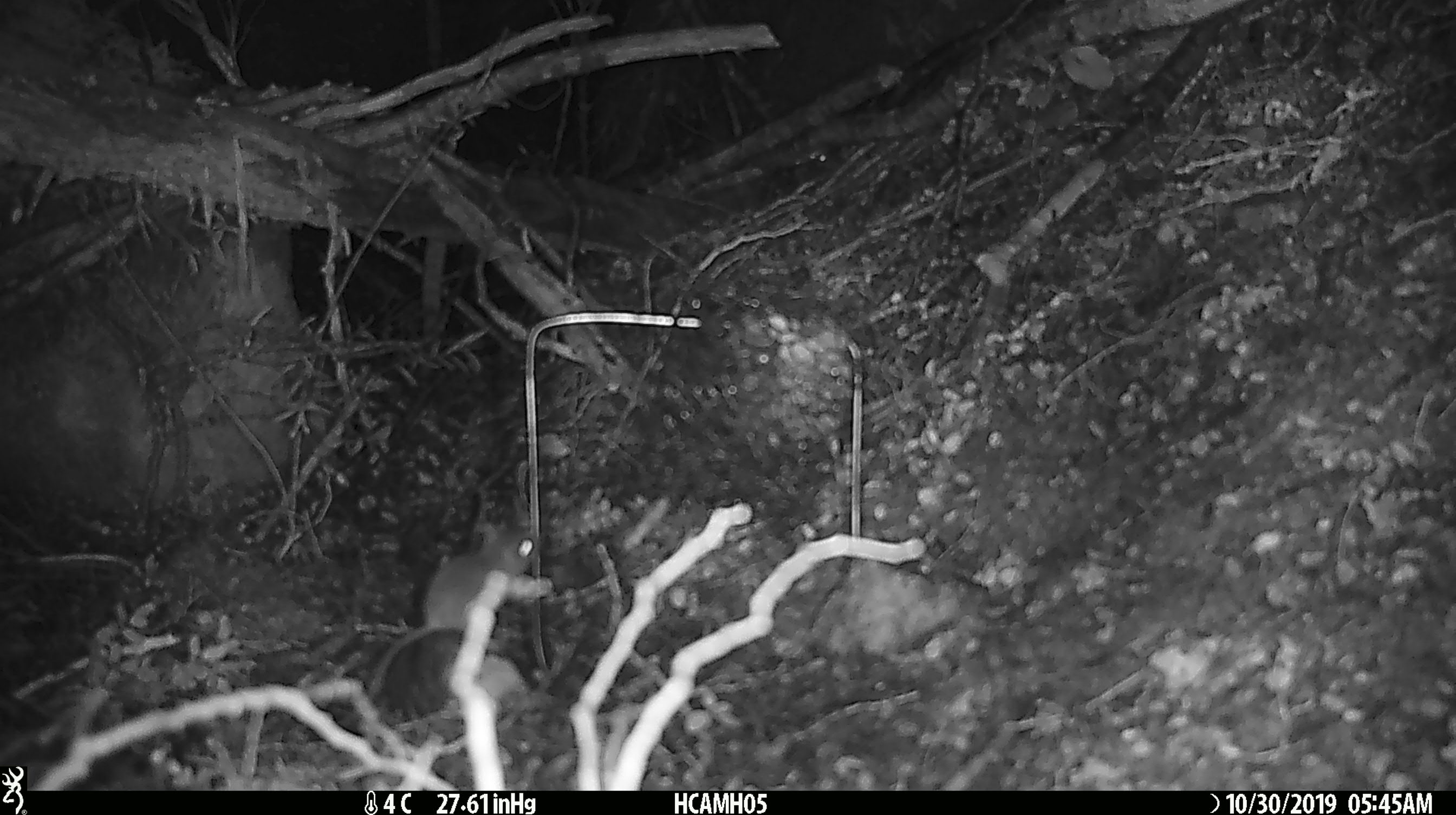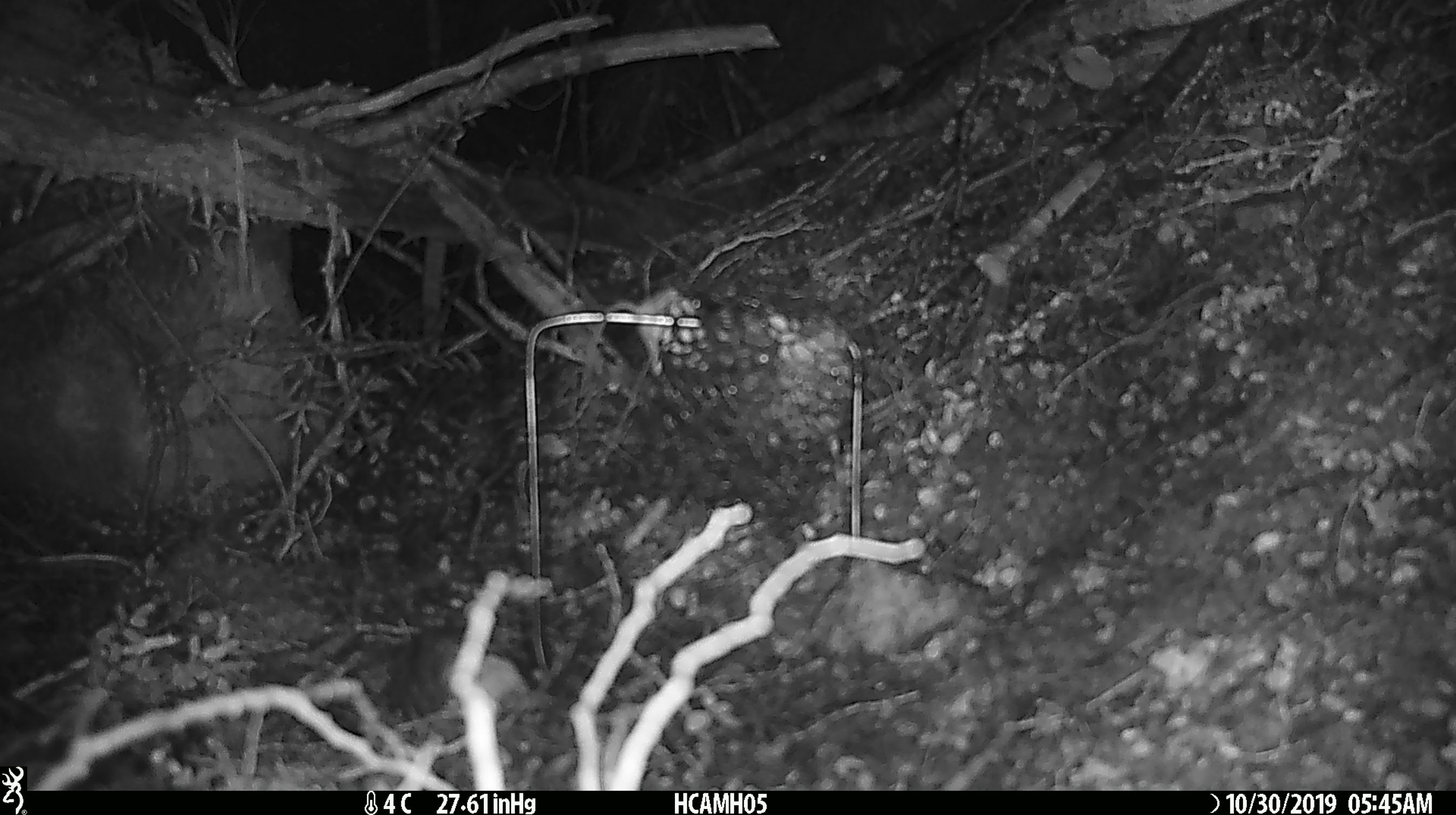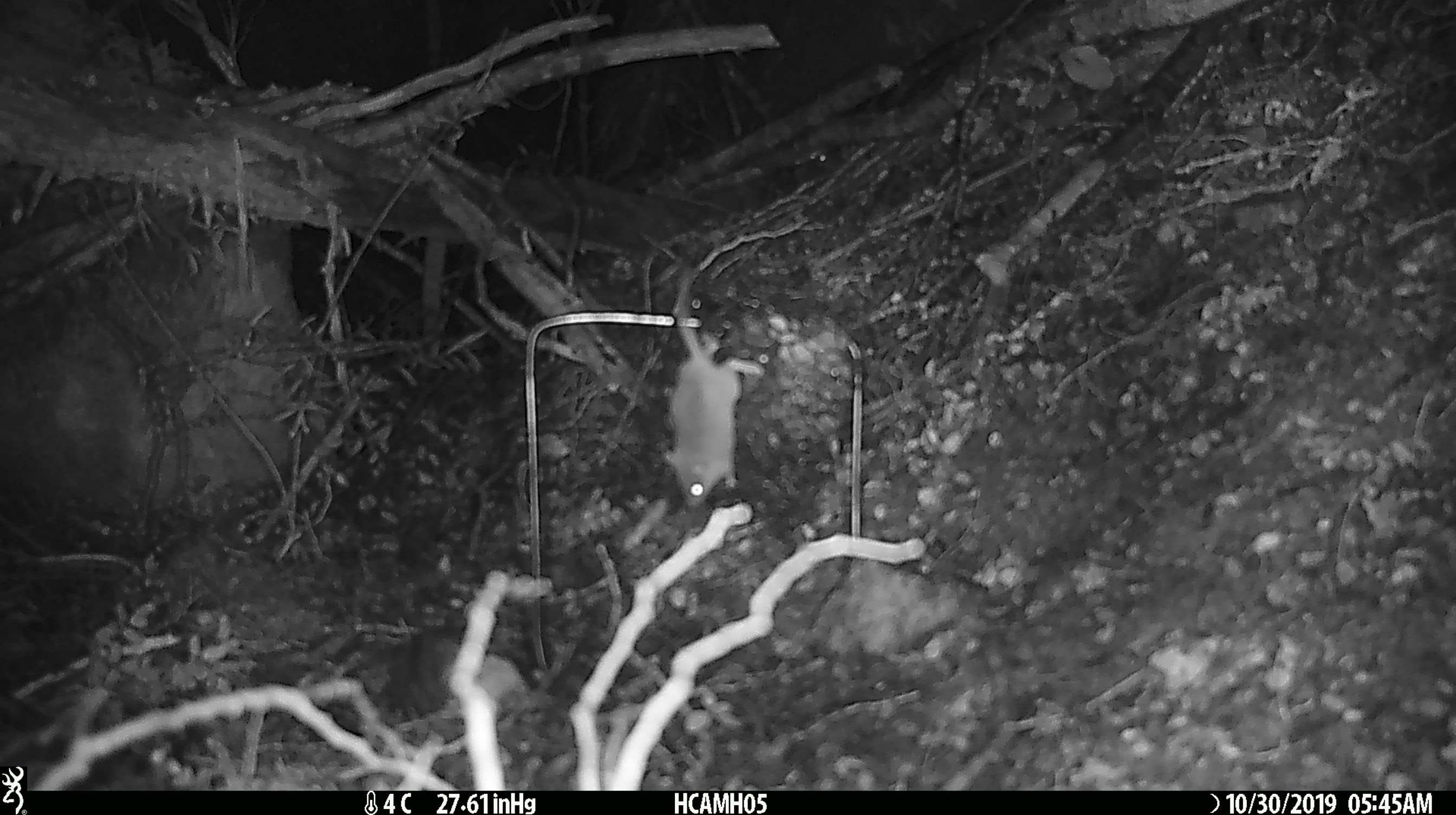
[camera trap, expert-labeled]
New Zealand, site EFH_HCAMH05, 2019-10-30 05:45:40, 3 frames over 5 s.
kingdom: Animalia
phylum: Chordata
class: Mammalia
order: Rodentia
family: Muridae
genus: Mus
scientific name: Mus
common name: mouse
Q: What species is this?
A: Mouse (Mus).